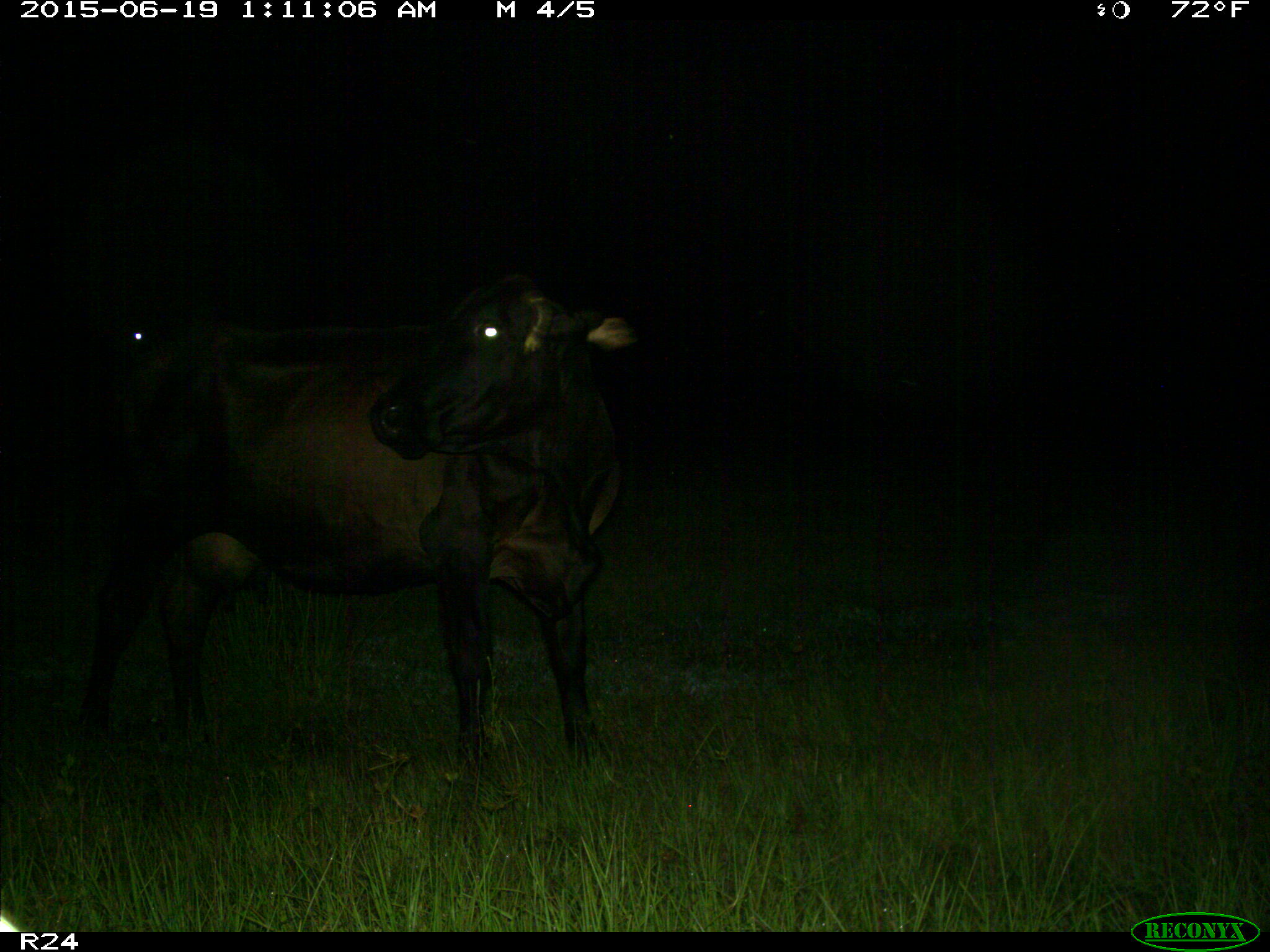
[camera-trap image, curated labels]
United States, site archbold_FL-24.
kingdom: Animalia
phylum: Chordata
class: Mammalia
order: Artiodactyla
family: Bovidae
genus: Bos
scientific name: Bos taurus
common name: domestic cow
Bos taurus (domestic cow).